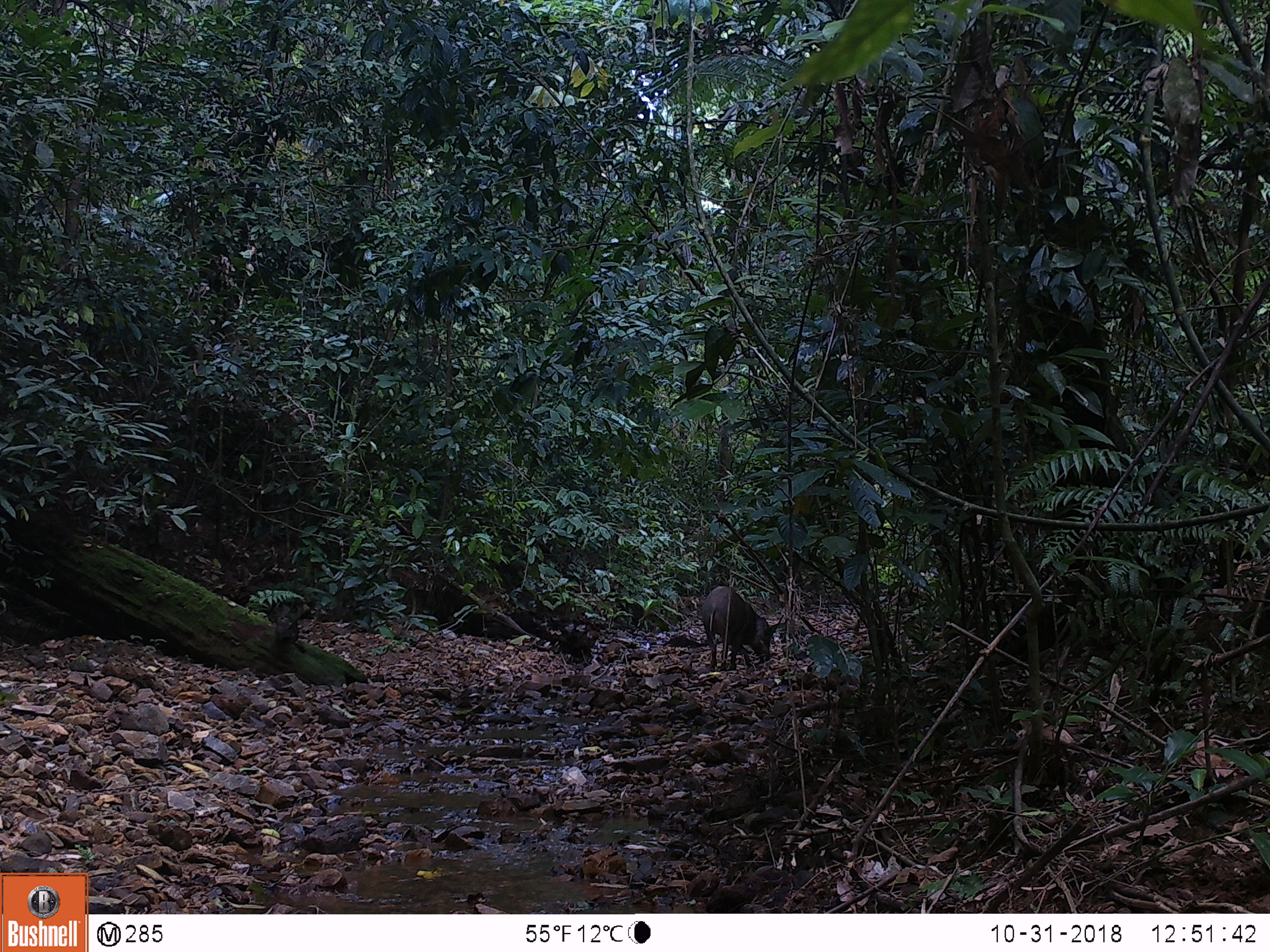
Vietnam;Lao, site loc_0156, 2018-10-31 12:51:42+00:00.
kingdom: Animalia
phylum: Chordata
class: Mammalia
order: Artiodactyla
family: Suidae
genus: Sus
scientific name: Sus scrofa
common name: eurasian wild pig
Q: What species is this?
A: Eurasian wild pig (Sus scrofa).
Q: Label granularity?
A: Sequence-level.